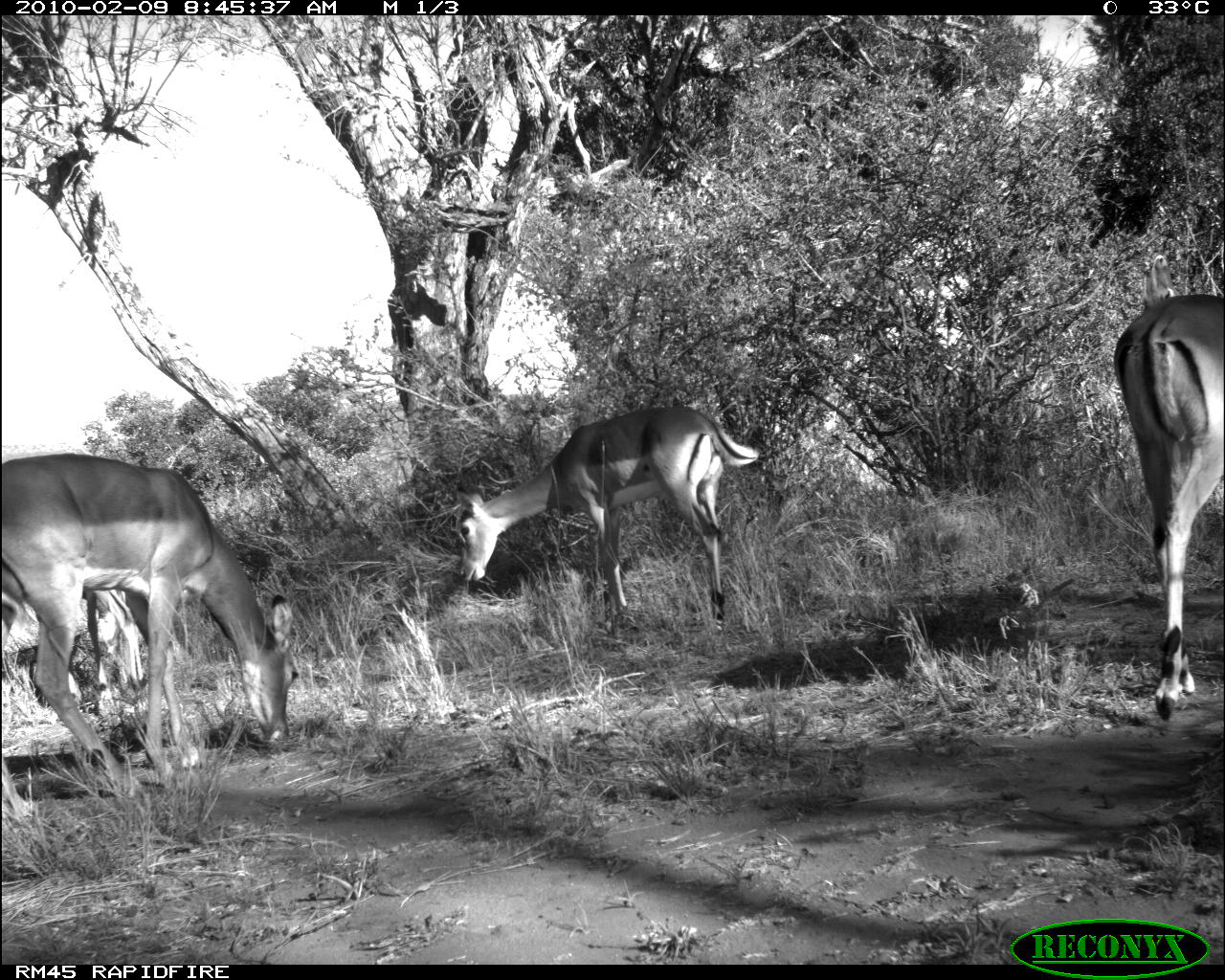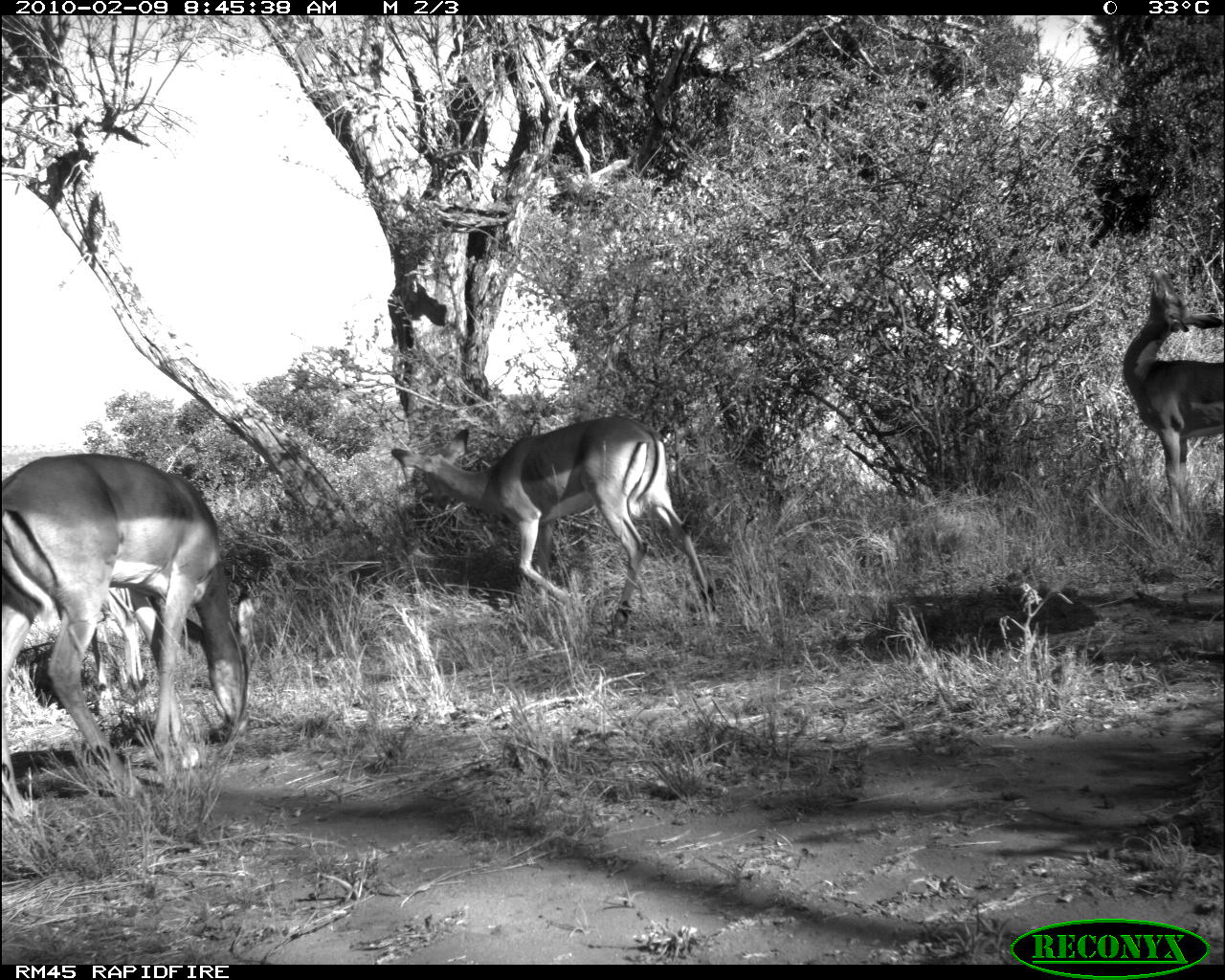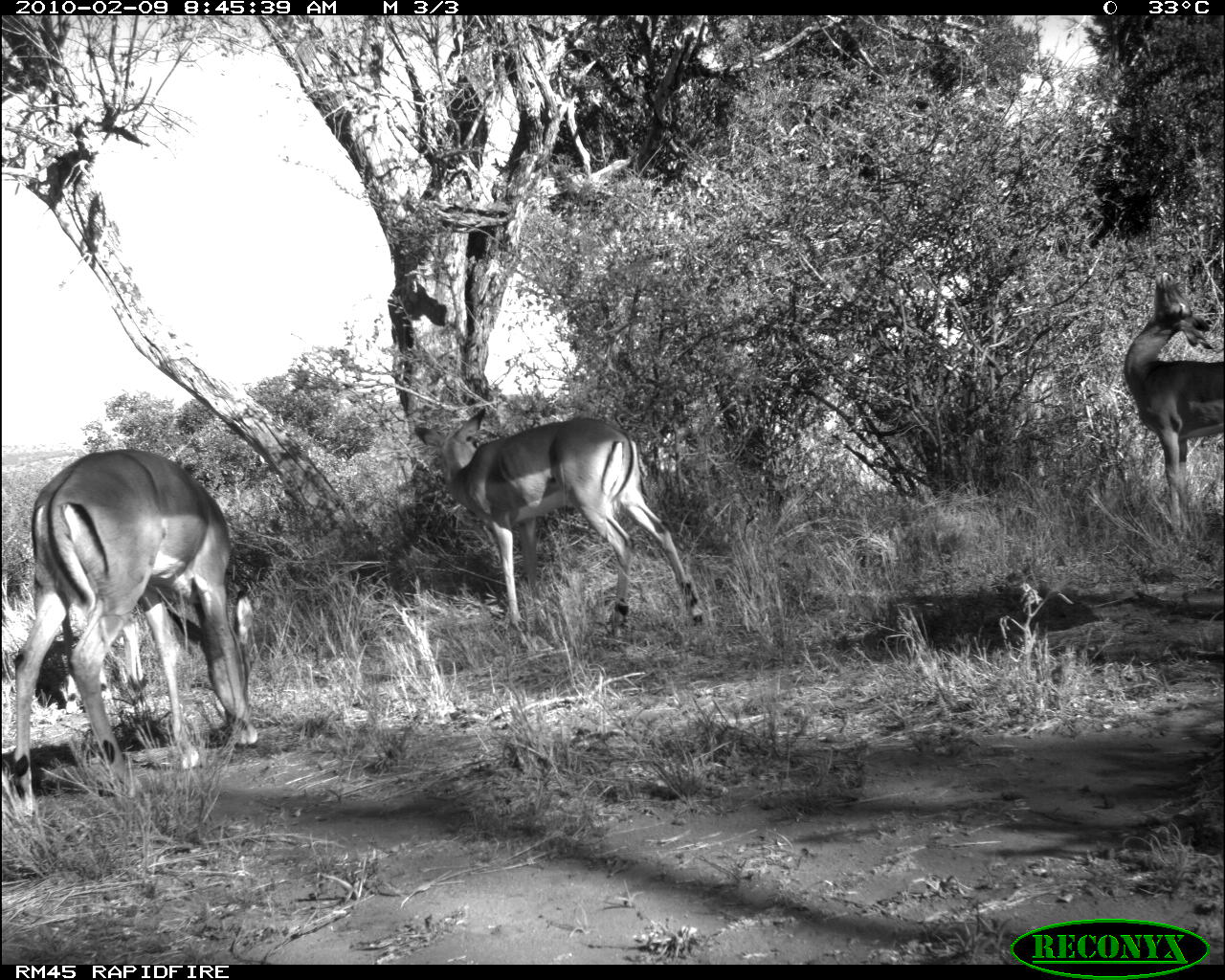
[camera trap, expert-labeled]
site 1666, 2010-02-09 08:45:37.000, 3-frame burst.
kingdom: Animalia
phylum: Chordata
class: Mammalia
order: Artiodactyla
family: Bovidae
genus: Aepyceros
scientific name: Aepyceros melampus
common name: impala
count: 4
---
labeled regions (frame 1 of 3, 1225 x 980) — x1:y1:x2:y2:
aepyceros melampus: 0:451:300:817; 451:407:761:630; 1113:254:1225:722; 0:588:143:716